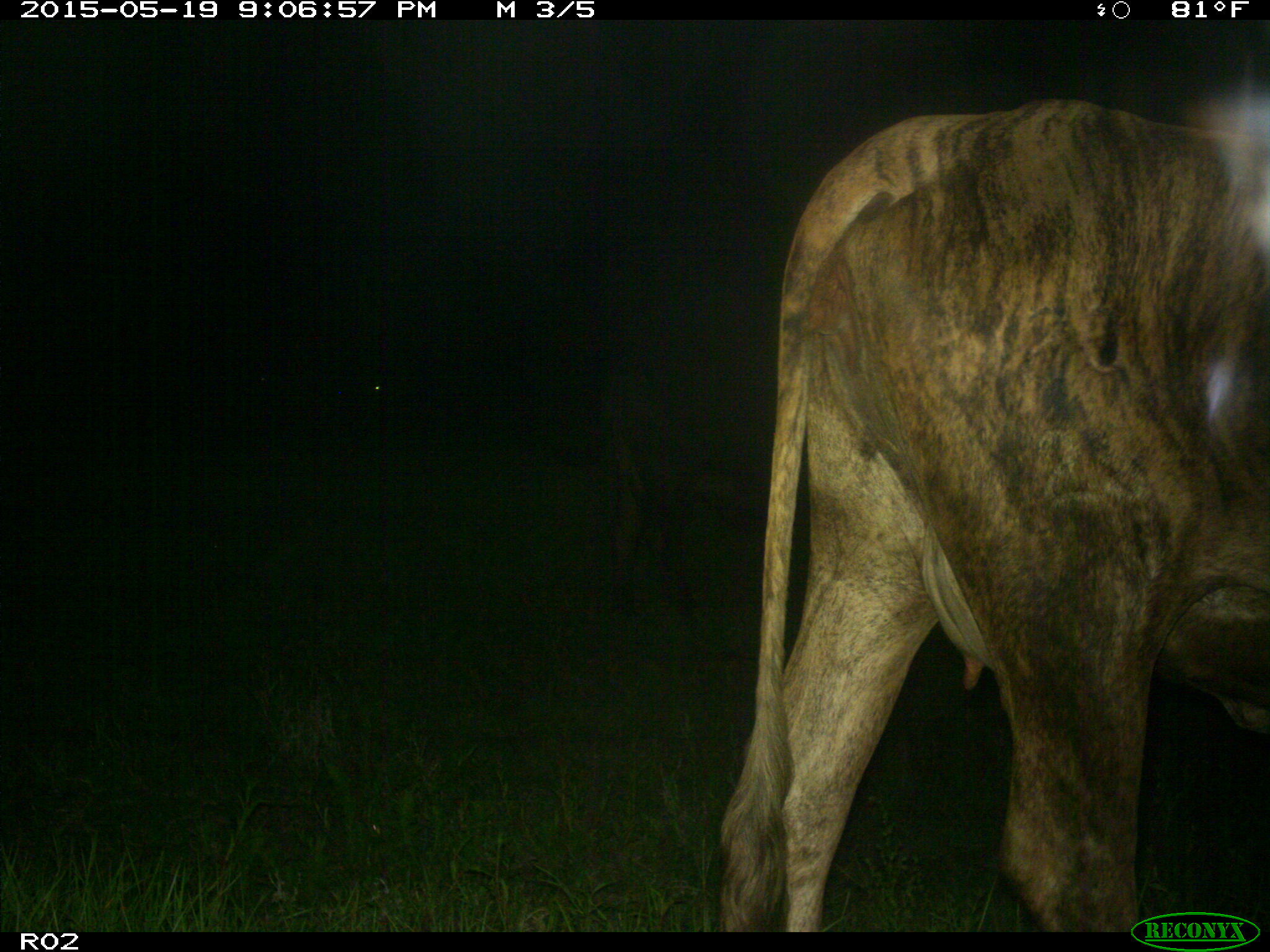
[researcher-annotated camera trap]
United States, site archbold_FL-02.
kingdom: Animalia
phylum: Chordata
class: Mammalia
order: Artiodactyla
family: Bovidae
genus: Bos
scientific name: Bos taurus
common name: domestic cow